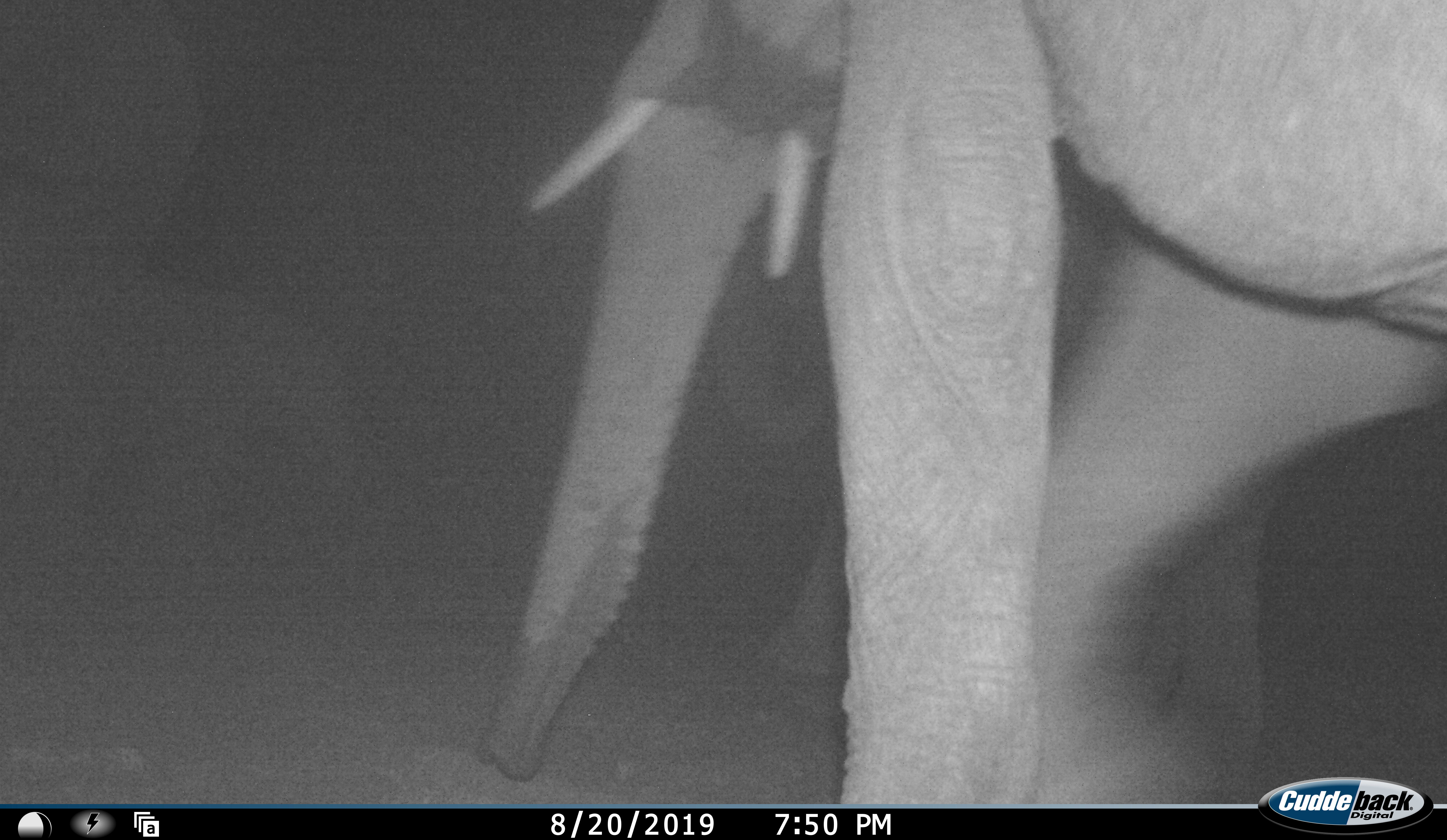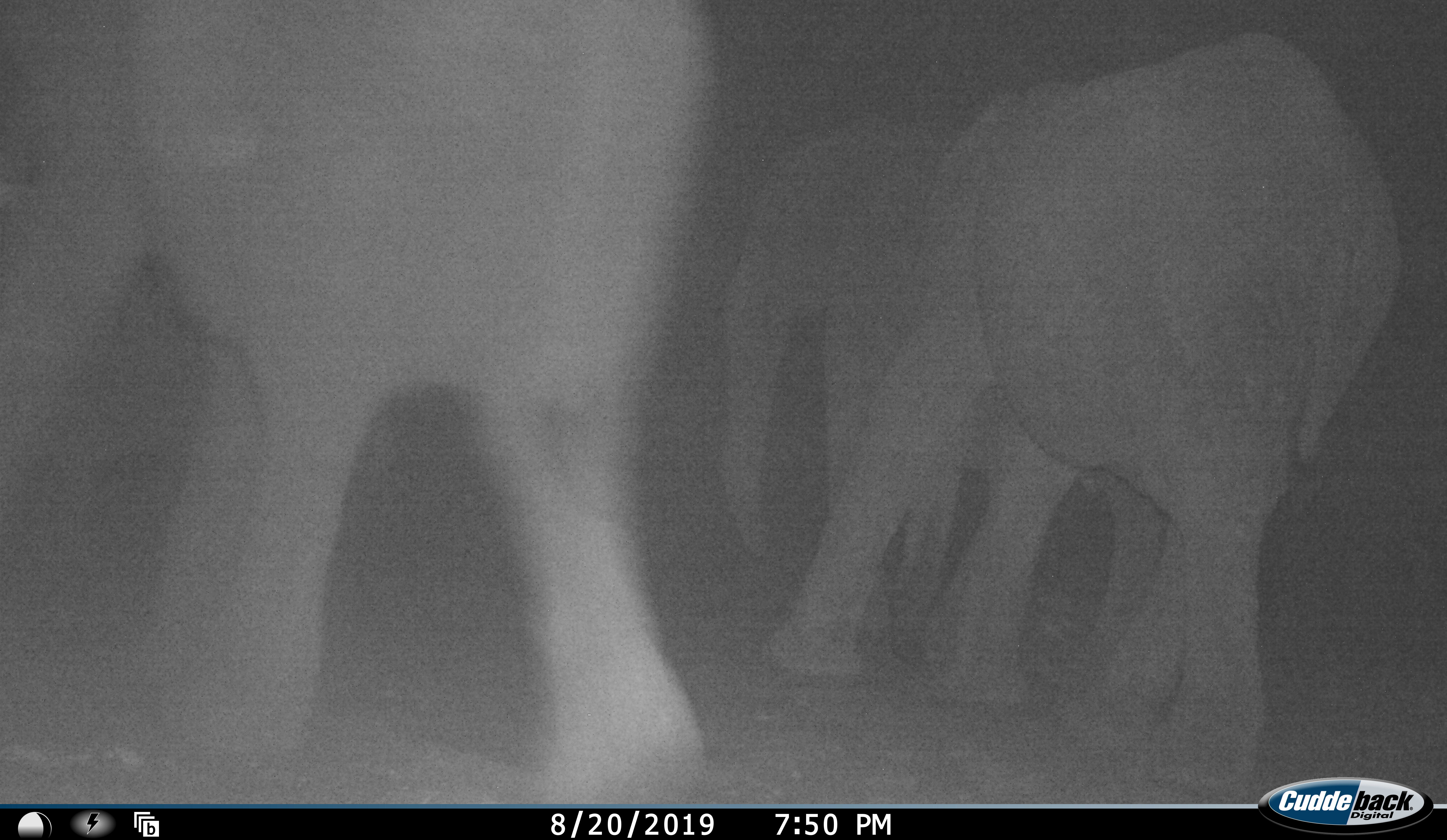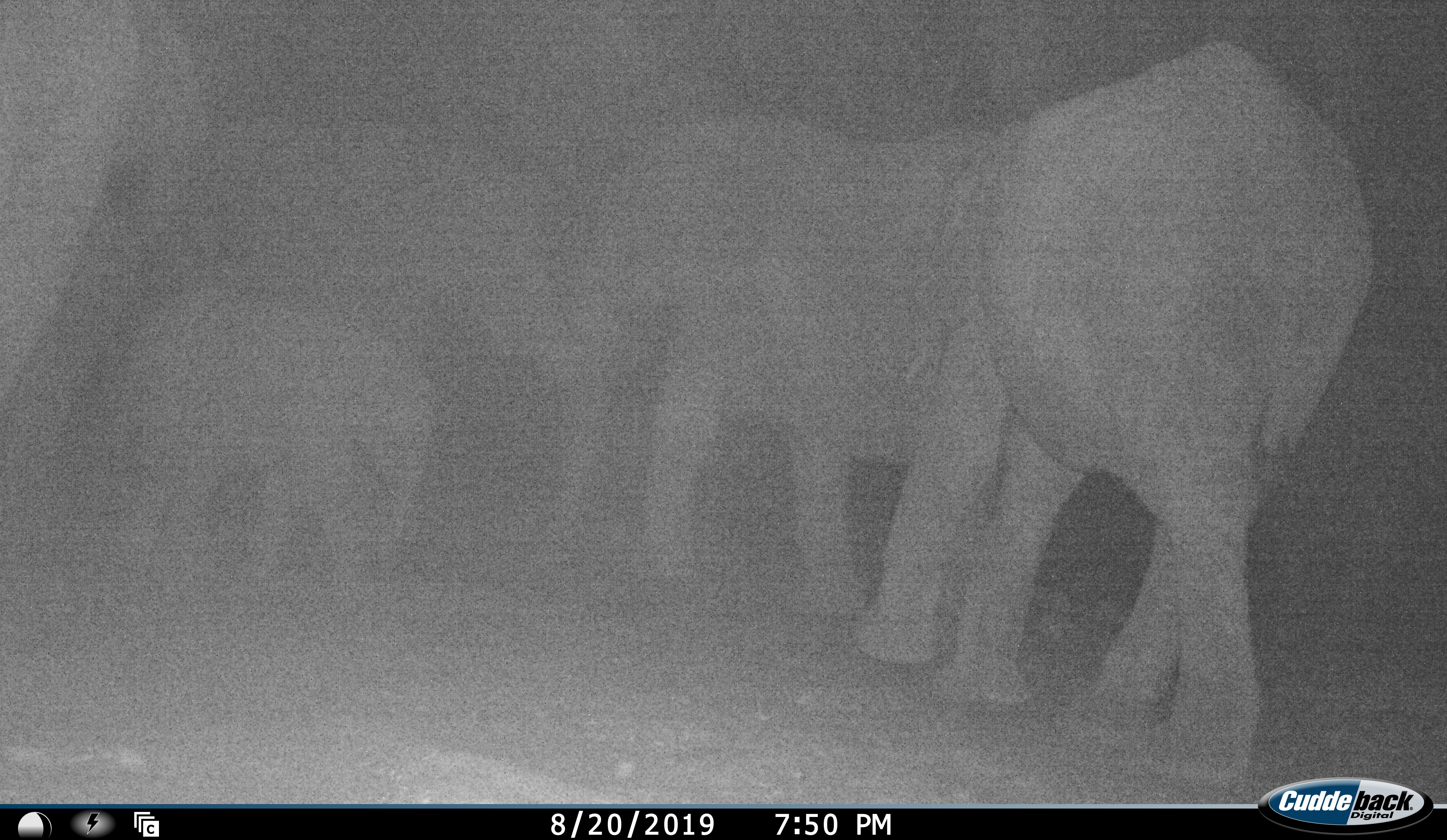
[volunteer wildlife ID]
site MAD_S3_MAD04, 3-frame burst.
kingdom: Animalia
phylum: Chordata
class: Mammalia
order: Proboscidea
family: Elephantidae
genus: Loxodonta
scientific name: Loxodonta africana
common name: african bush elephant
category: elephant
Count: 5.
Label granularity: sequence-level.